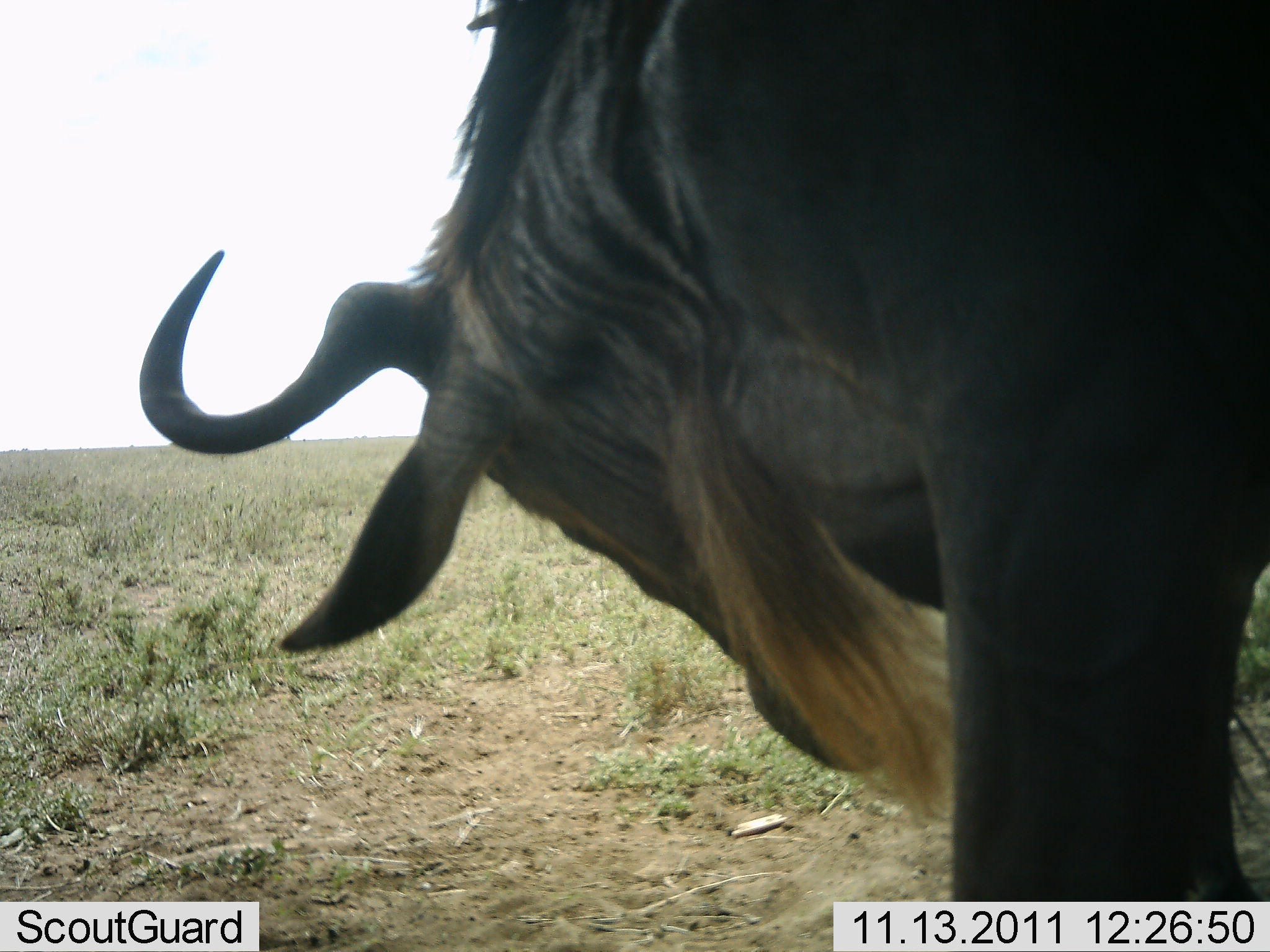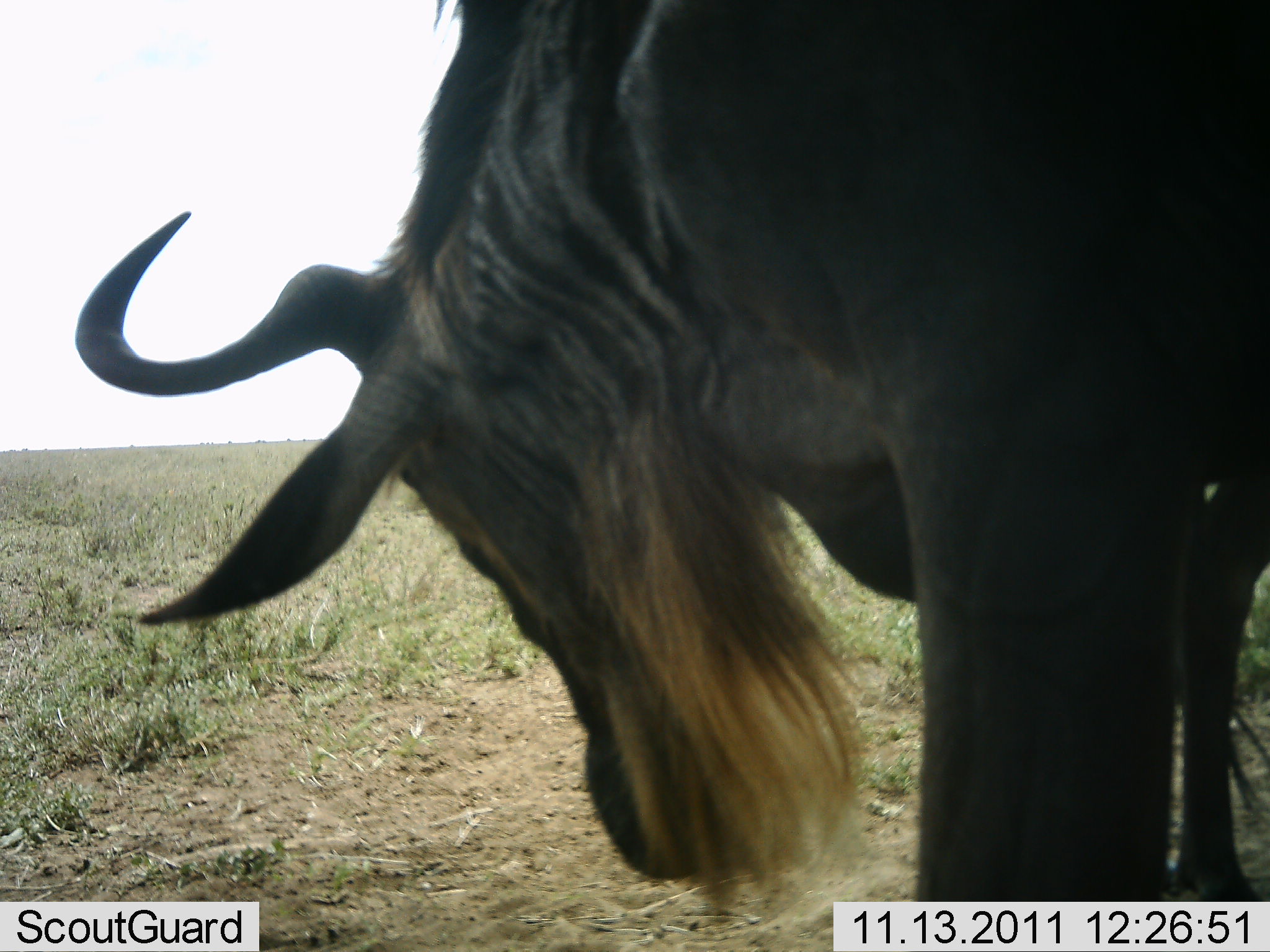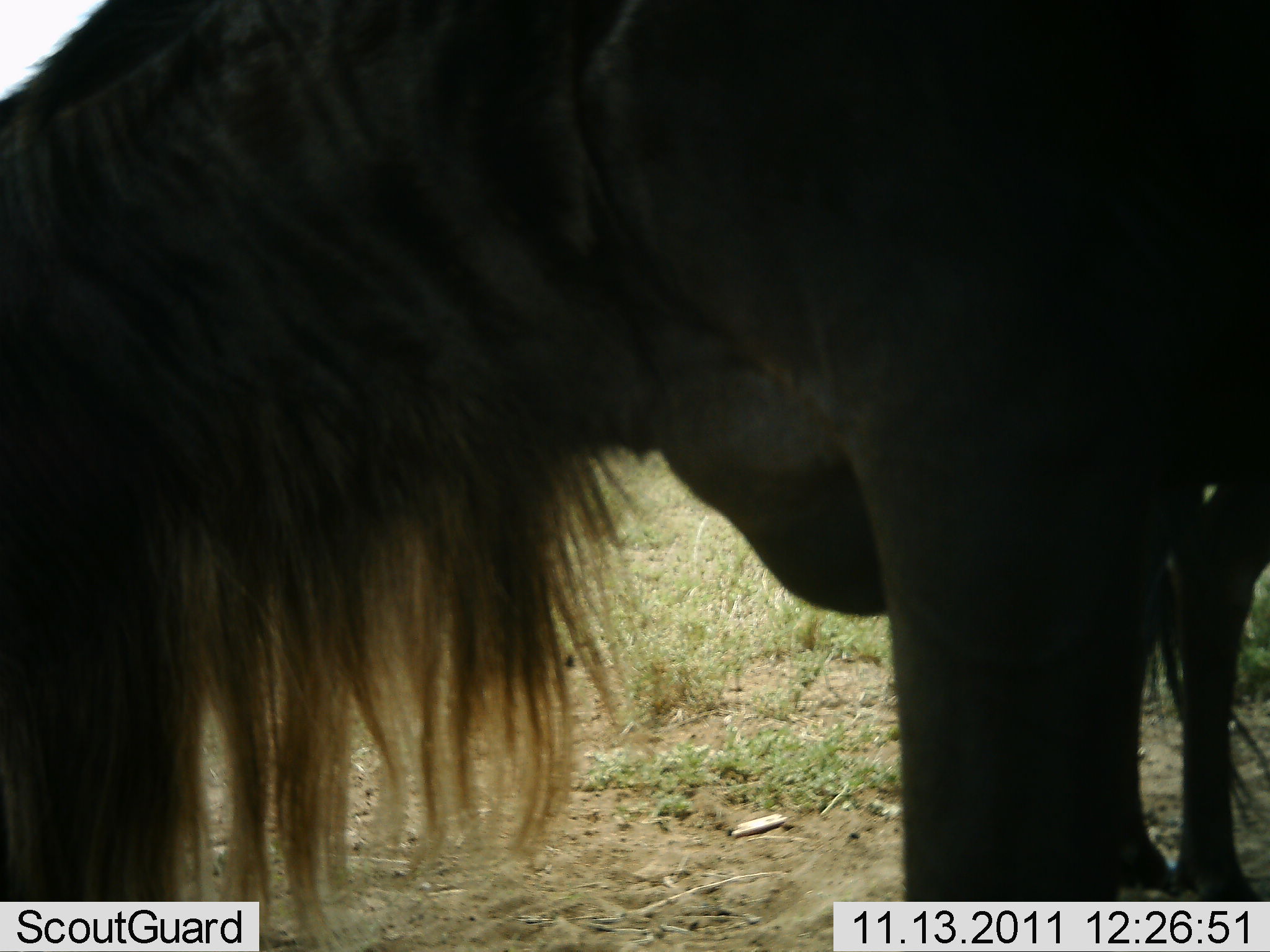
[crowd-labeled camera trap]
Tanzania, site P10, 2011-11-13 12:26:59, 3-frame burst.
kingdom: Animalia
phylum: Chordata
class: Mammalia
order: Artiodactyla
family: Bovidae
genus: Connochaetes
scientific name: Connochaetes taurinus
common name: blue wildebeest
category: wildebeest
Wildebeest (blue wildebeest) (Connochaetes taurinus), count 1. Behavior (volunteer vote fractions): standing 69%, resting 0%, moving 15%, interacting 0%. Young present (vote fraction): 0%. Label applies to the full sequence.